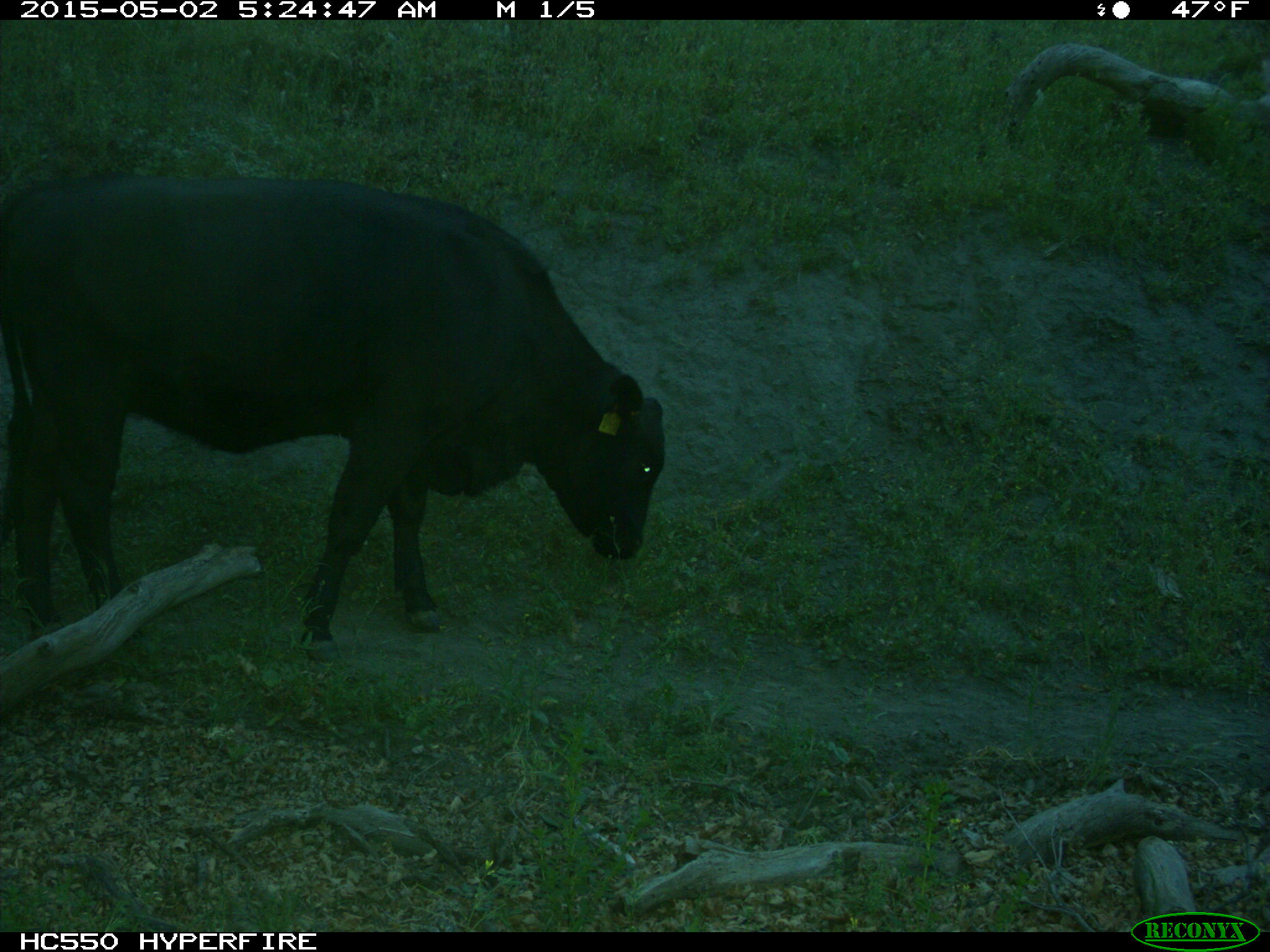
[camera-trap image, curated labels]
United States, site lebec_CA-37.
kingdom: Animalia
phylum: Chordata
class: Mammalia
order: Artiodactyla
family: Bovidae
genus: Bos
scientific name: Bos taurus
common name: domestic cow